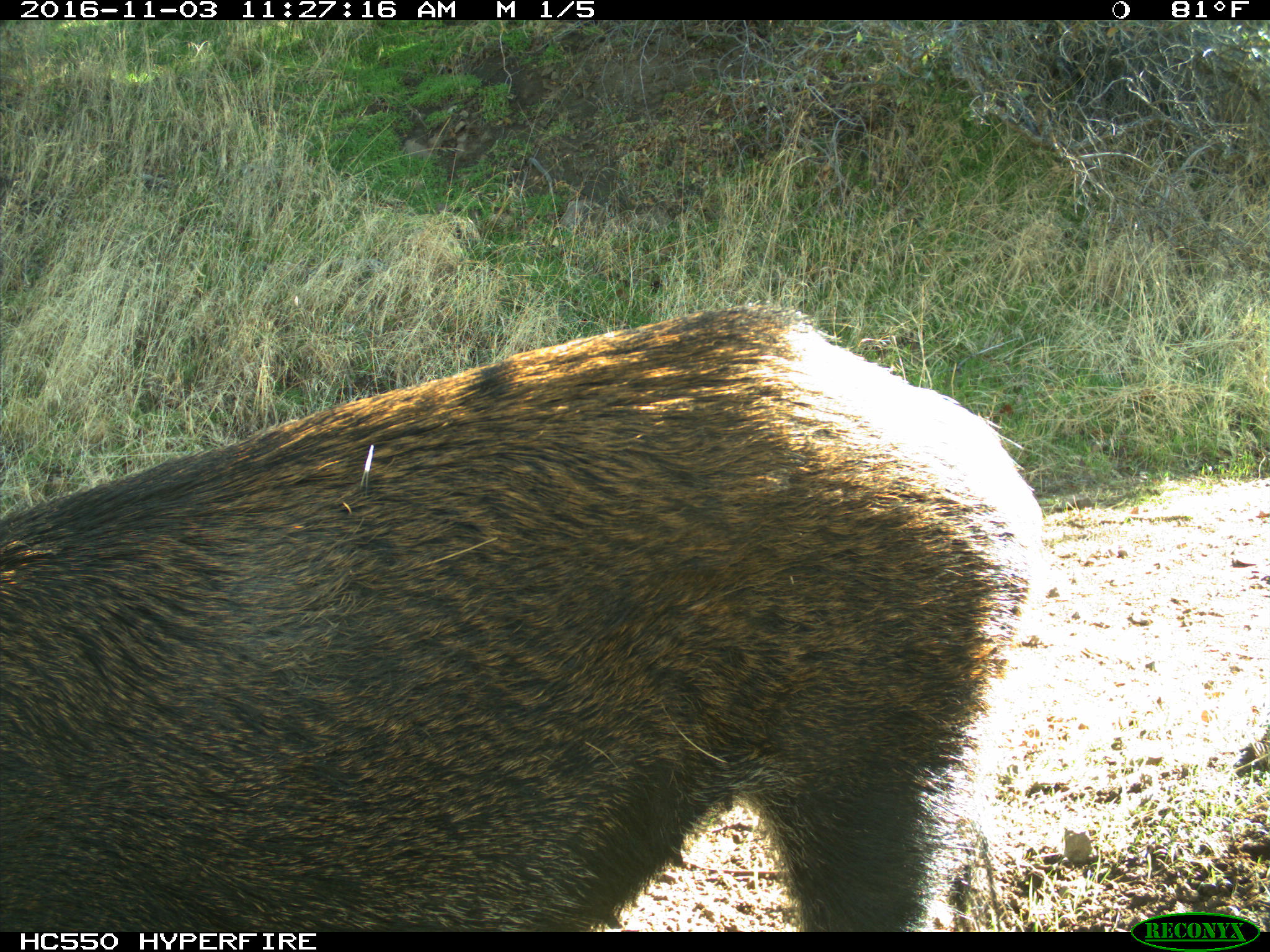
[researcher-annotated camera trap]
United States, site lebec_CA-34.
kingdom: Animalia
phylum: Chordata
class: Mammalia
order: Artiodactyla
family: Suidae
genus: Sus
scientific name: Sus scrofa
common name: wild boar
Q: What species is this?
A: Sus scrofa (wild boar).